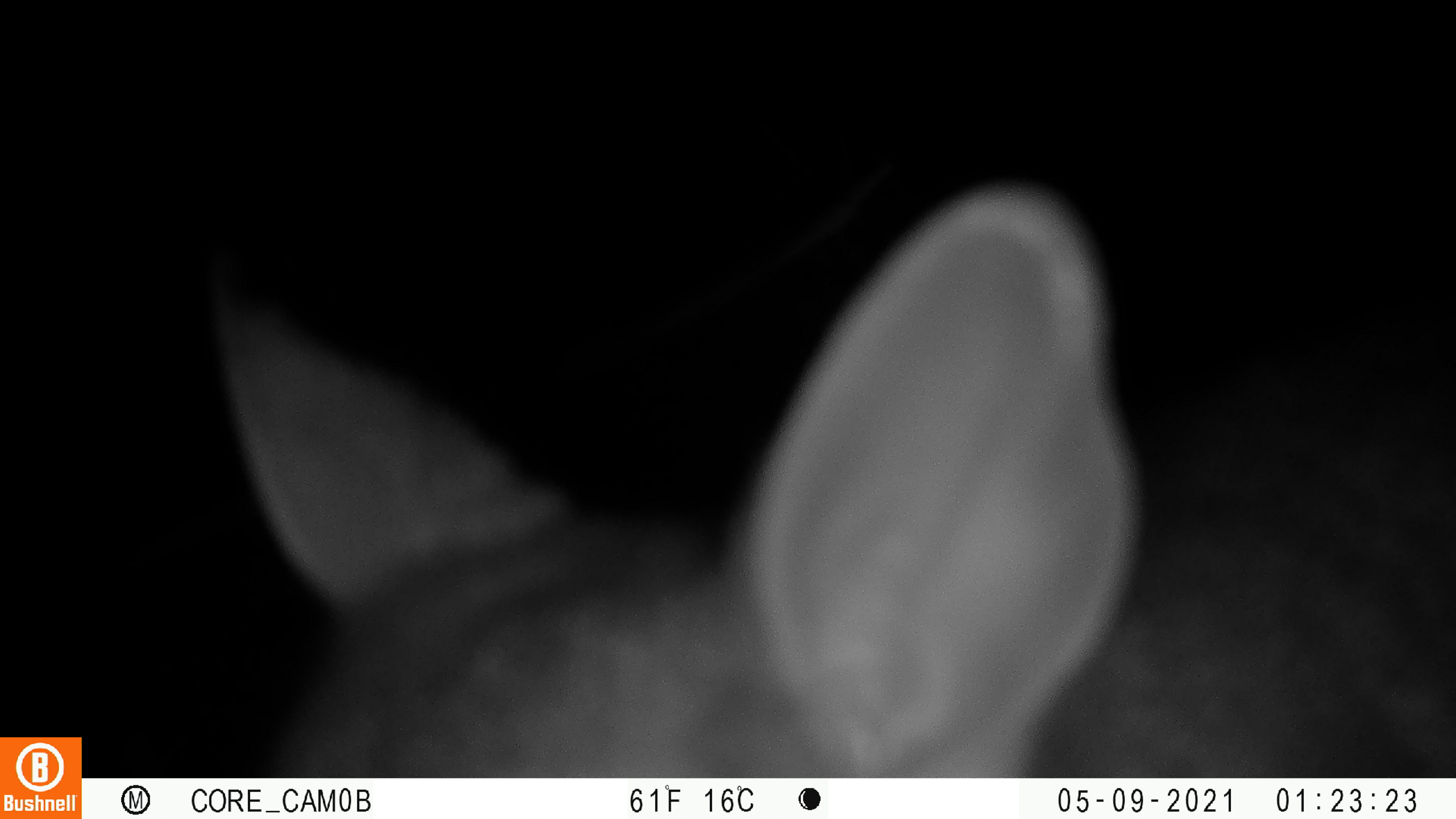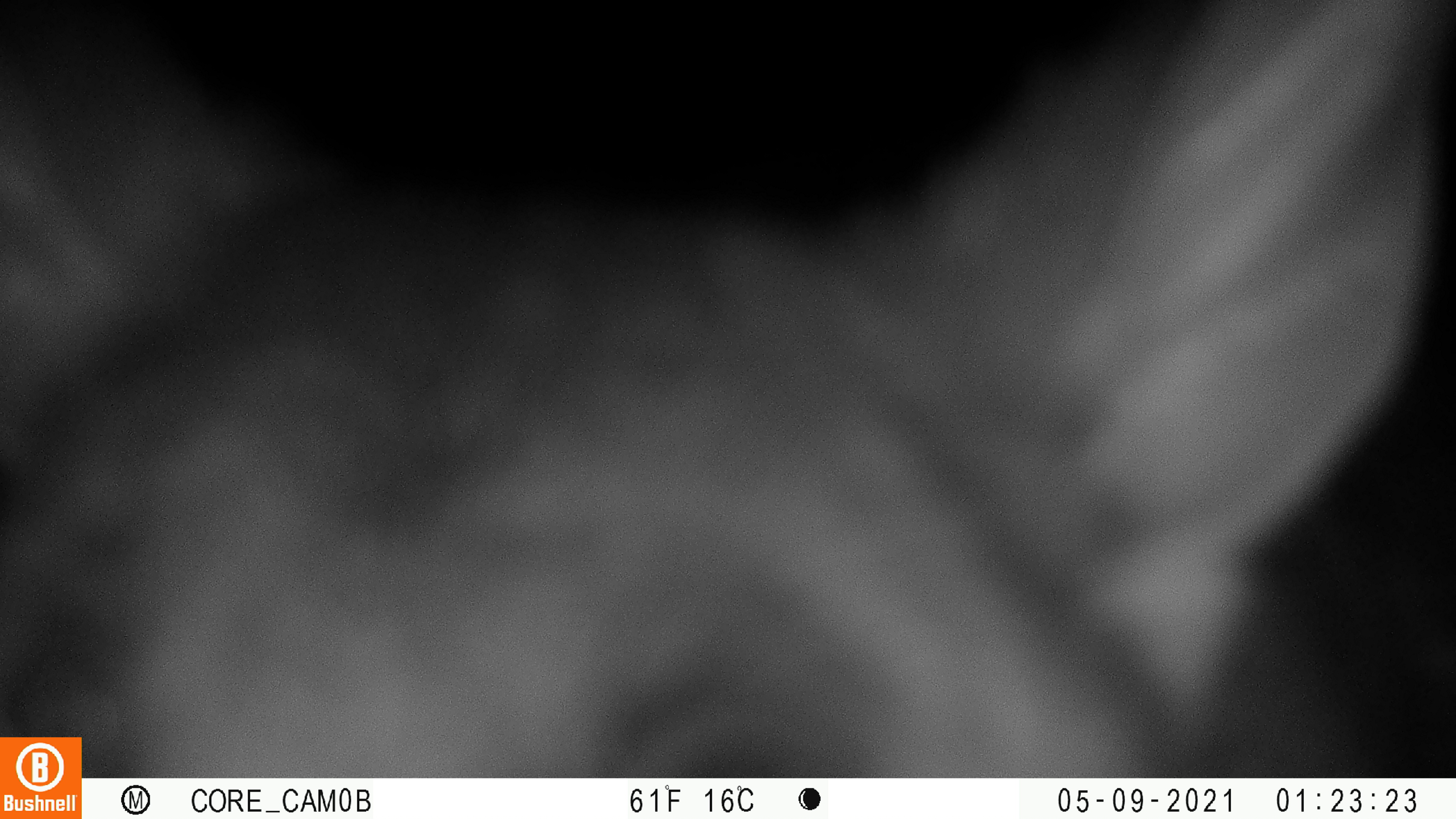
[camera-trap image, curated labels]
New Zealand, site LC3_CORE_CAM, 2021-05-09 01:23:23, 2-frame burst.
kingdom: Animalia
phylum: Chordata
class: Mammalia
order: Diprotodontia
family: Phalangeridae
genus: Trichosurus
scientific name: Trichosurus vulpecula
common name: common brushtail possum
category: possum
Possum (common brushtail possum) (Trichosurus vulpecula).